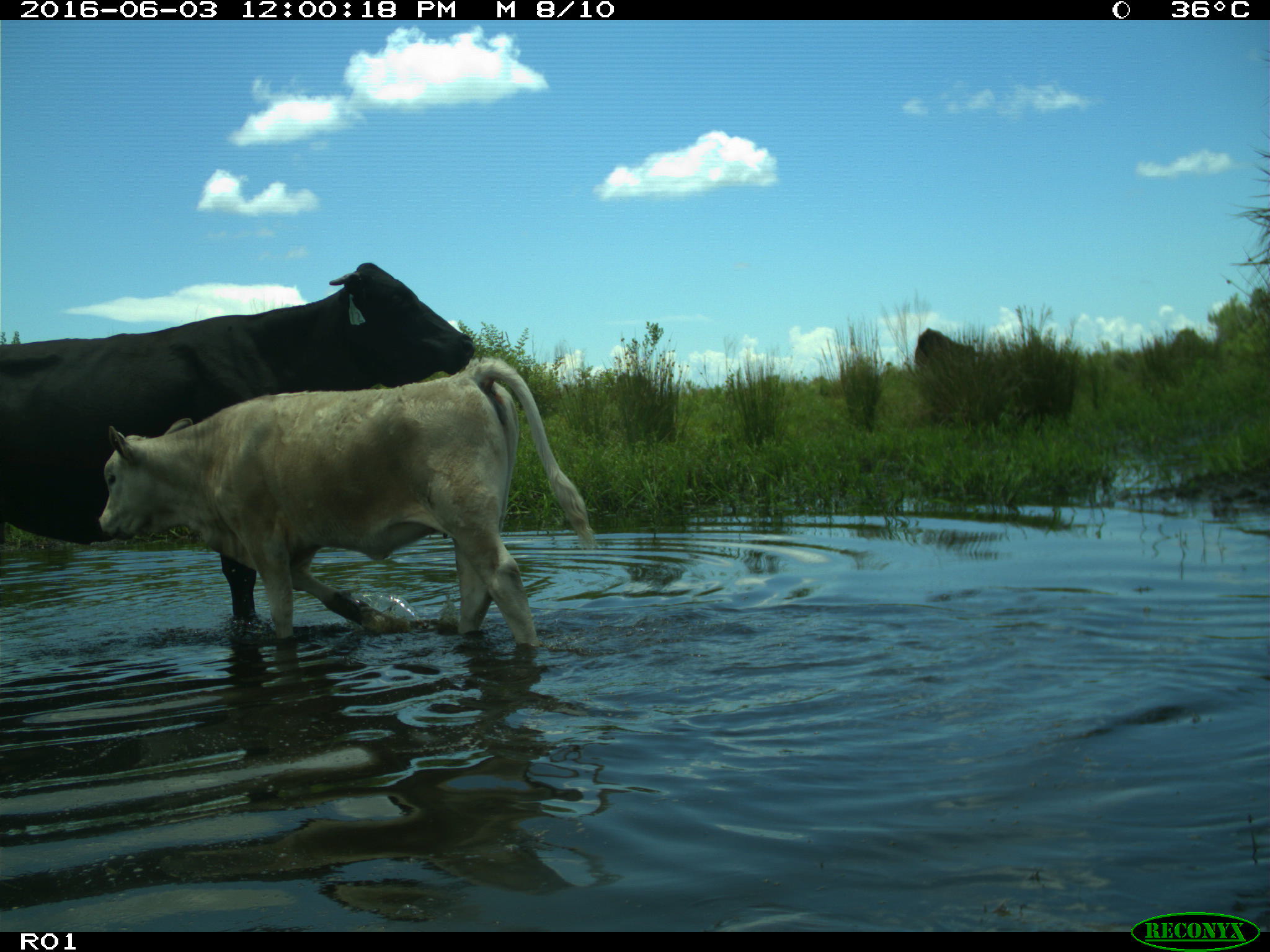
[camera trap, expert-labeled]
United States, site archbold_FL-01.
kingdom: Animalia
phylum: Chordata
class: Mammalia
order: Artiodactyla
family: Bovidae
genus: Bos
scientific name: Bos taurus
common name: domestic cow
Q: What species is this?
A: Bos taurus (domestic cow).